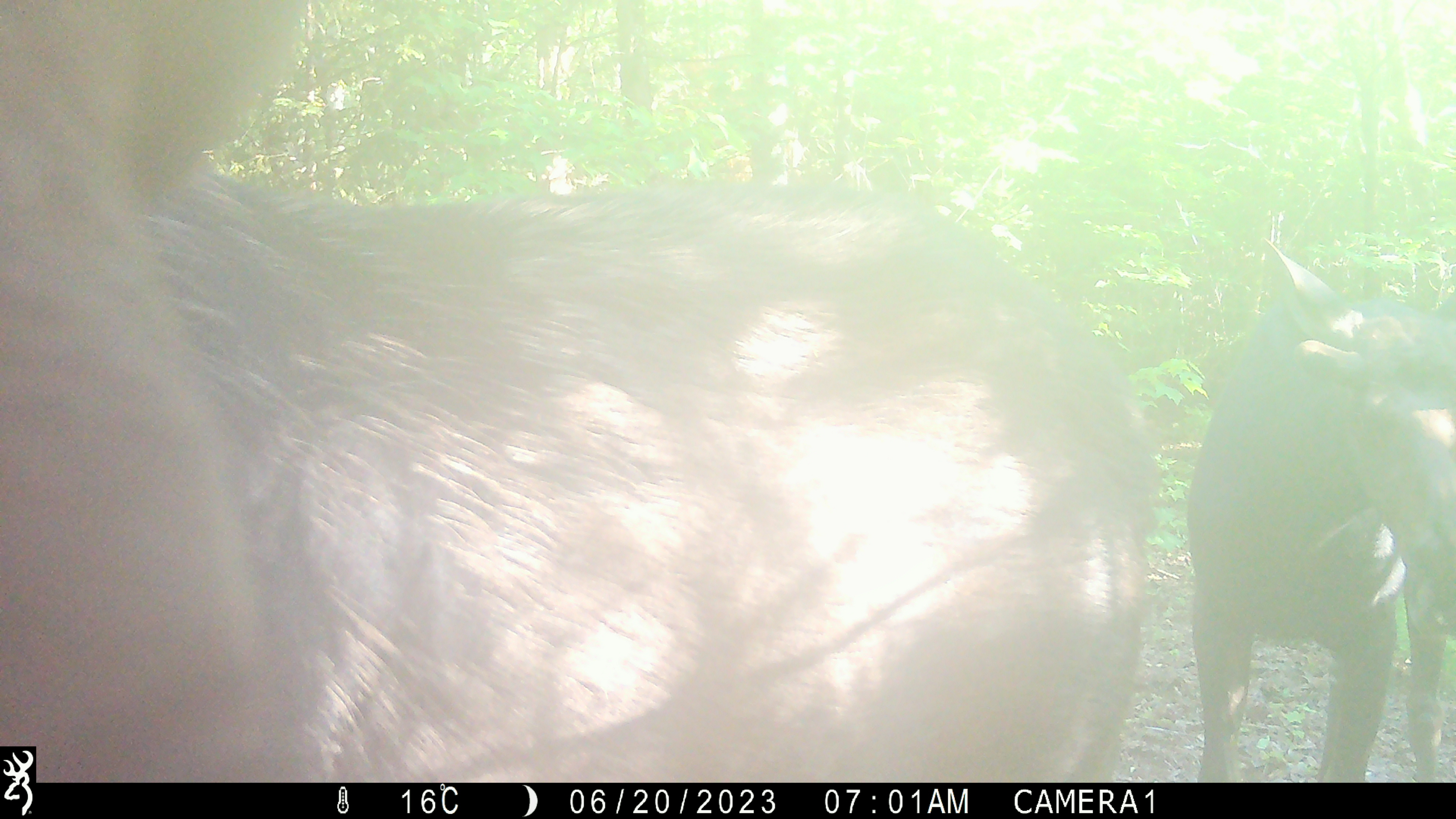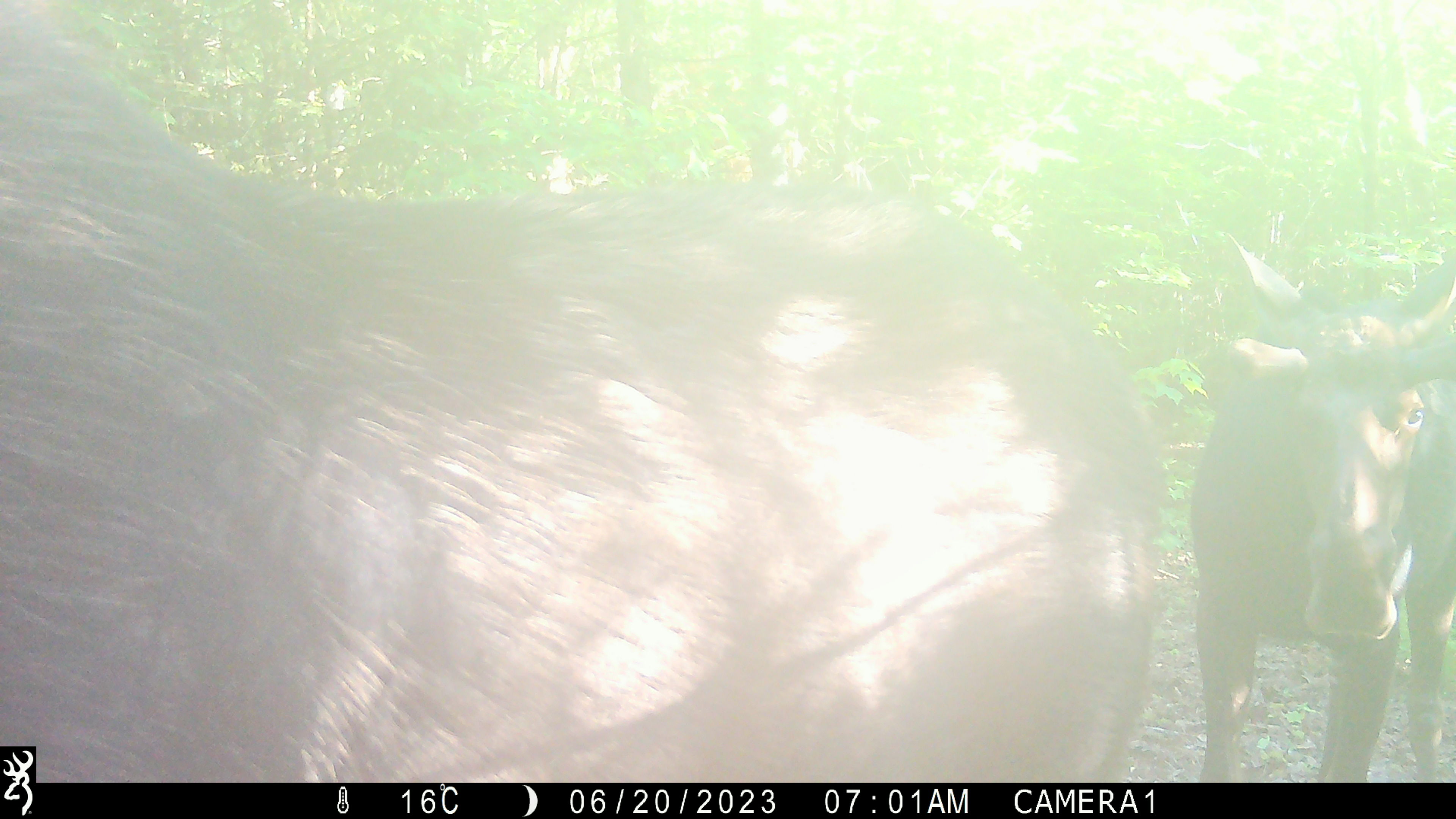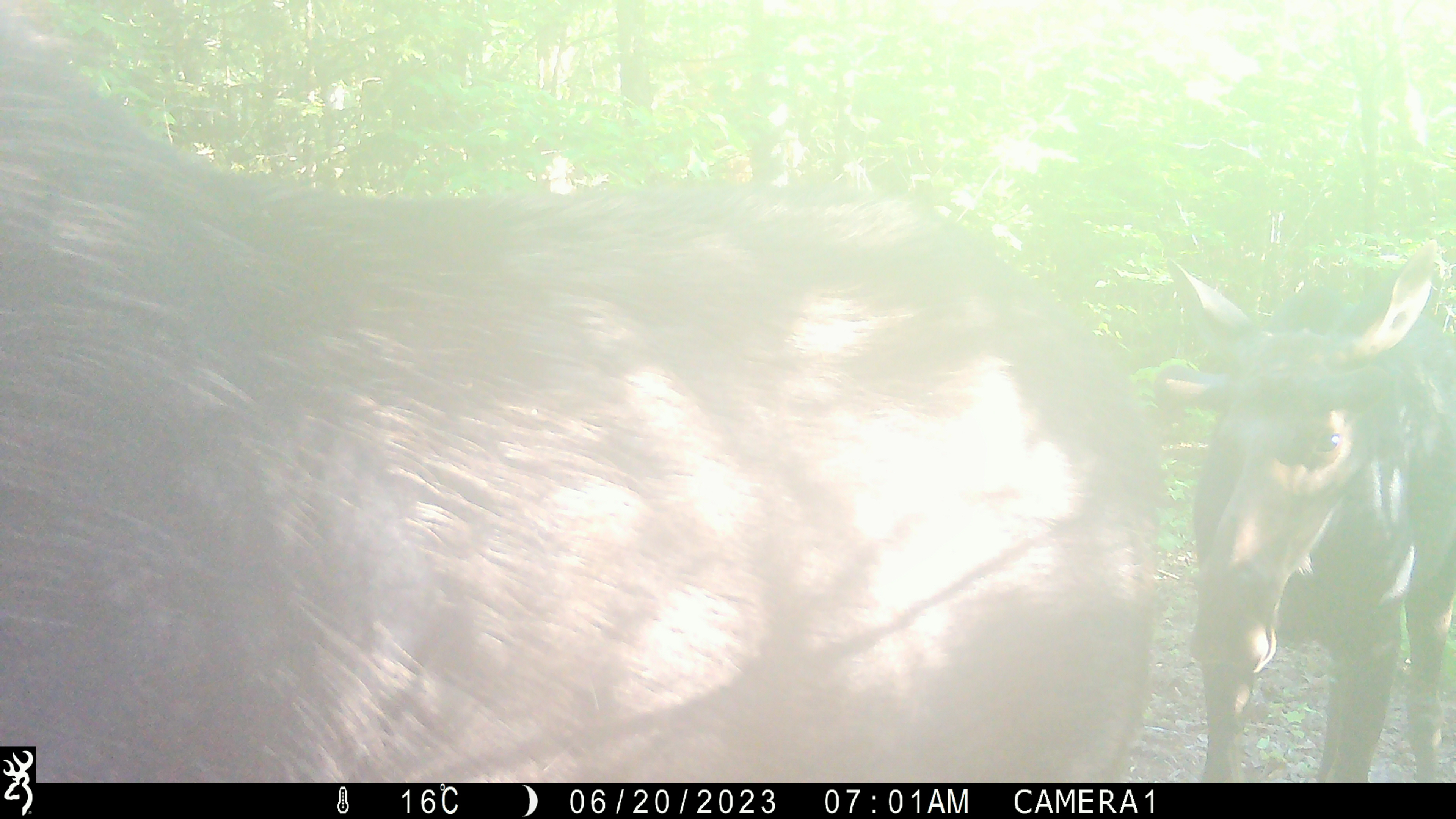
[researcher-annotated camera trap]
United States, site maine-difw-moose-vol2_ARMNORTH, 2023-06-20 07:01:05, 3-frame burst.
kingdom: Animalia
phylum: Chordata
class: Mammalia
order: Artiodactyla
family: Cervidae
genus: Alces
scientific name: Alces alces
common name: moose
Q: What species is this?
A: Moose (Alces alces).